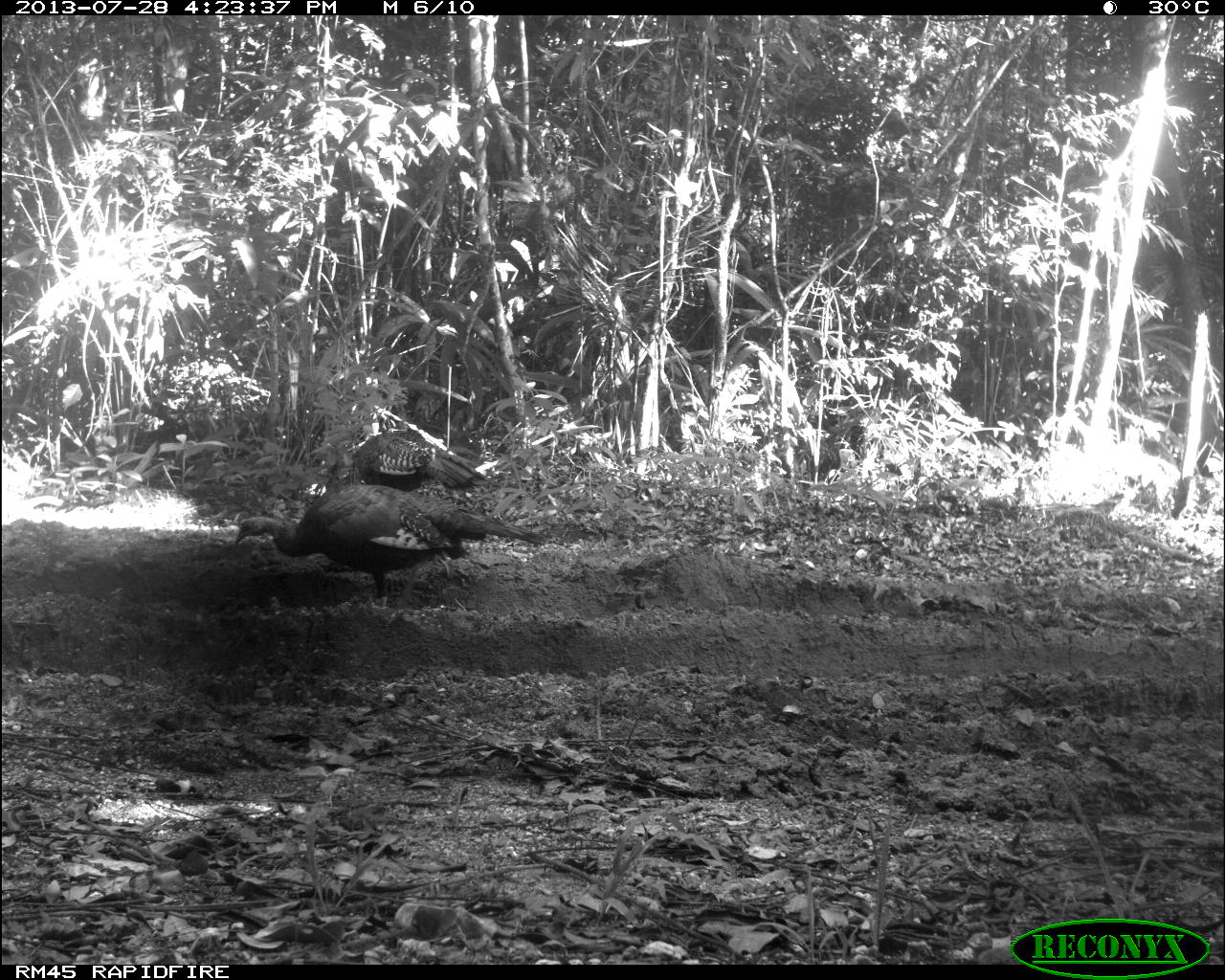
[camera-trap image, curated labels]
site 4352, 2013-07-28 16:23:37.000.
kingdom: Animalia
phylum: Chordata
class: Aves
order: Galliformes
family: Phasianidae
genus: Meleagris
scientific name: Meleagris ocellata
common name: ocellated turkey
Meleagris ocellata (ocellated turkey), count 3.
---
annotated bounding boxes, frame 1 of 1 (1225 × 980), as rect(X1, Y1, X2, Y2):
meleagris ocellata: rect(233, 484, 544, 603); rect(351, 432, 489, 521)